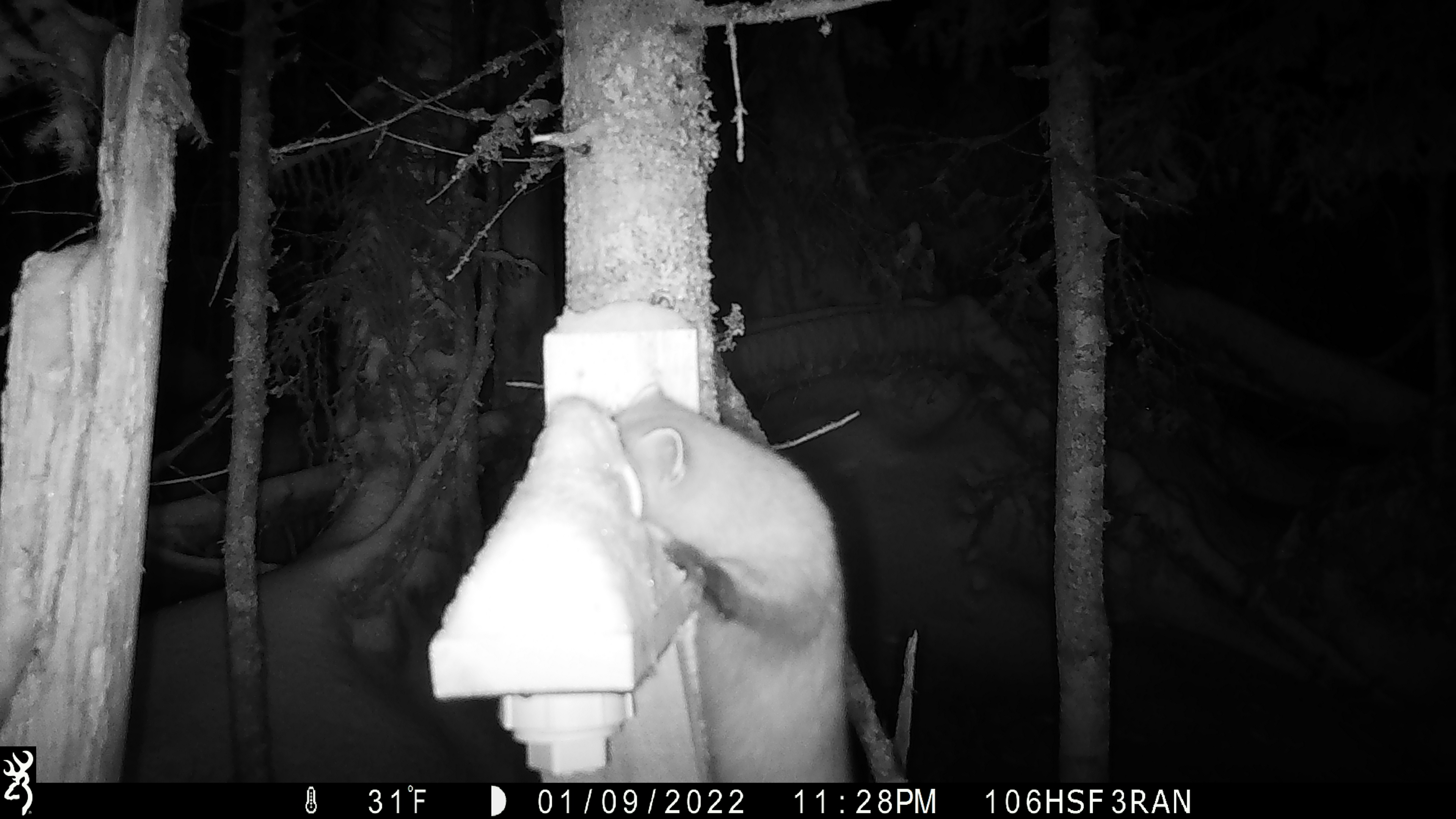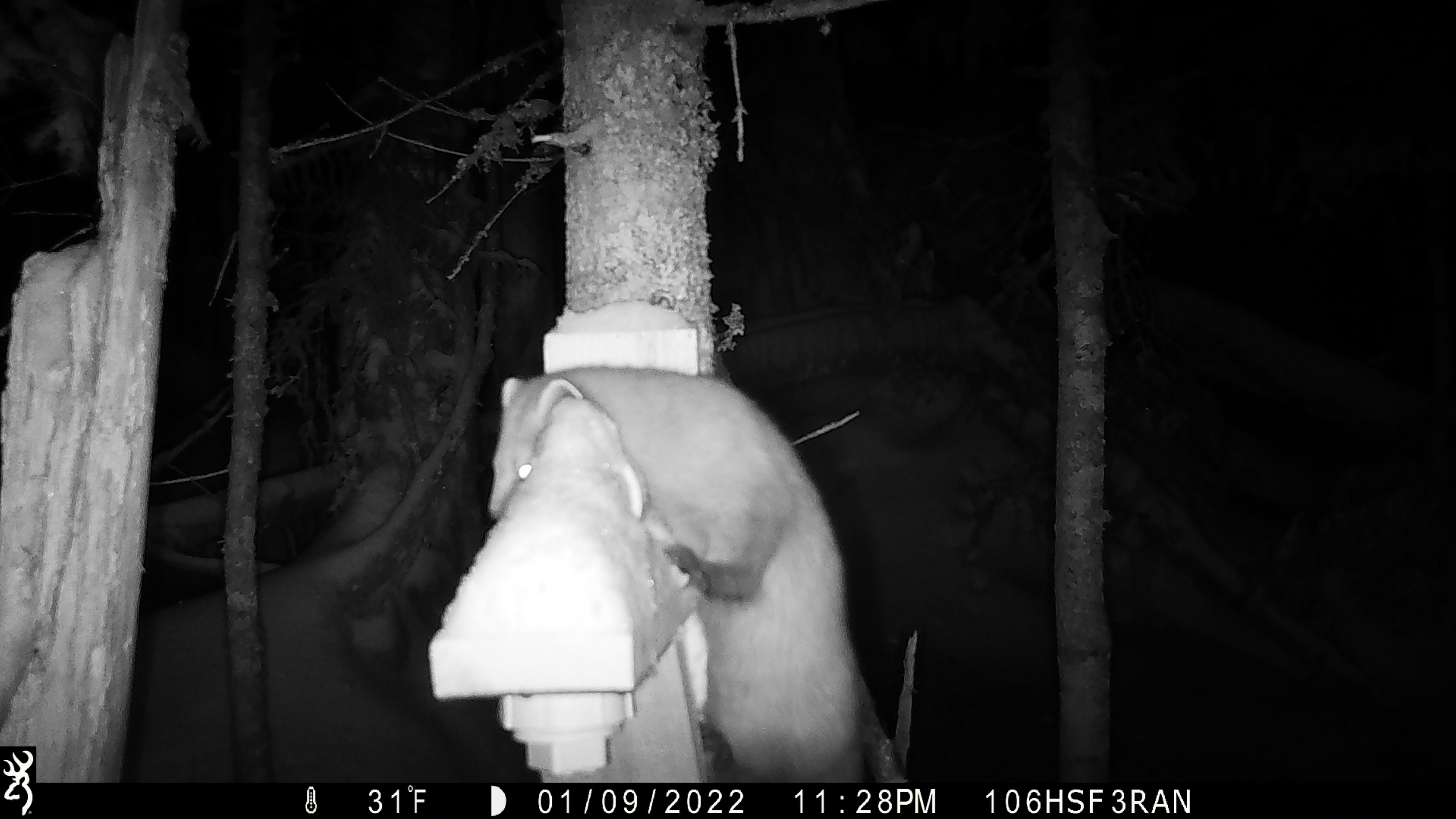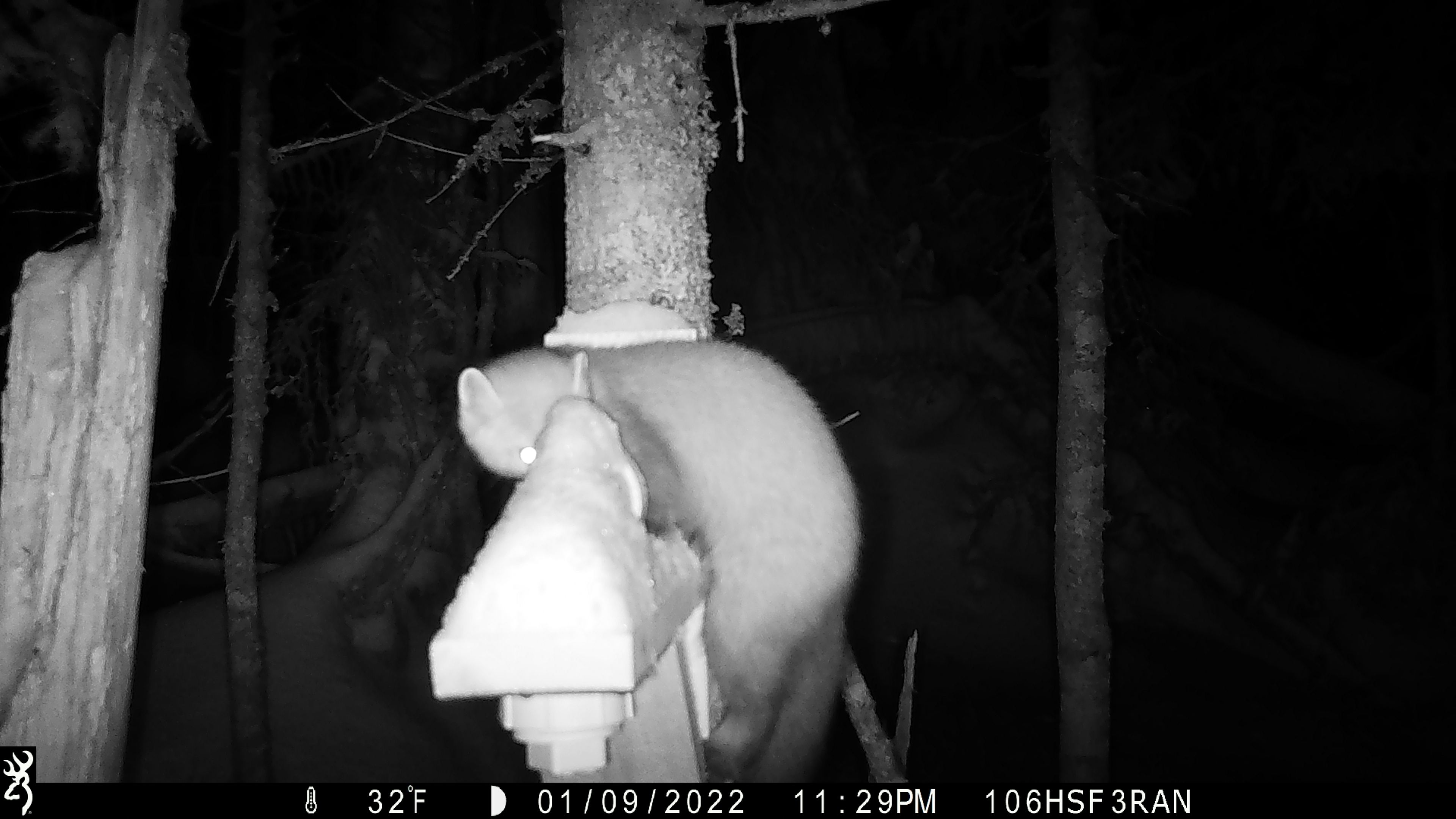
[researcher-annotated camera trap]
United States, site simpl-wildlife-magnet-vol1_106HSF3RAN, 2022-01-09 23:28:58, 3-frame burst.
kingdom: Animalia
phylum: Chordata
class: Mammalia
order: Carnivora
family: Mustelidae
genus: Martes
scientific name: Martes americana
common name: american marten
American marten (Martes americana).